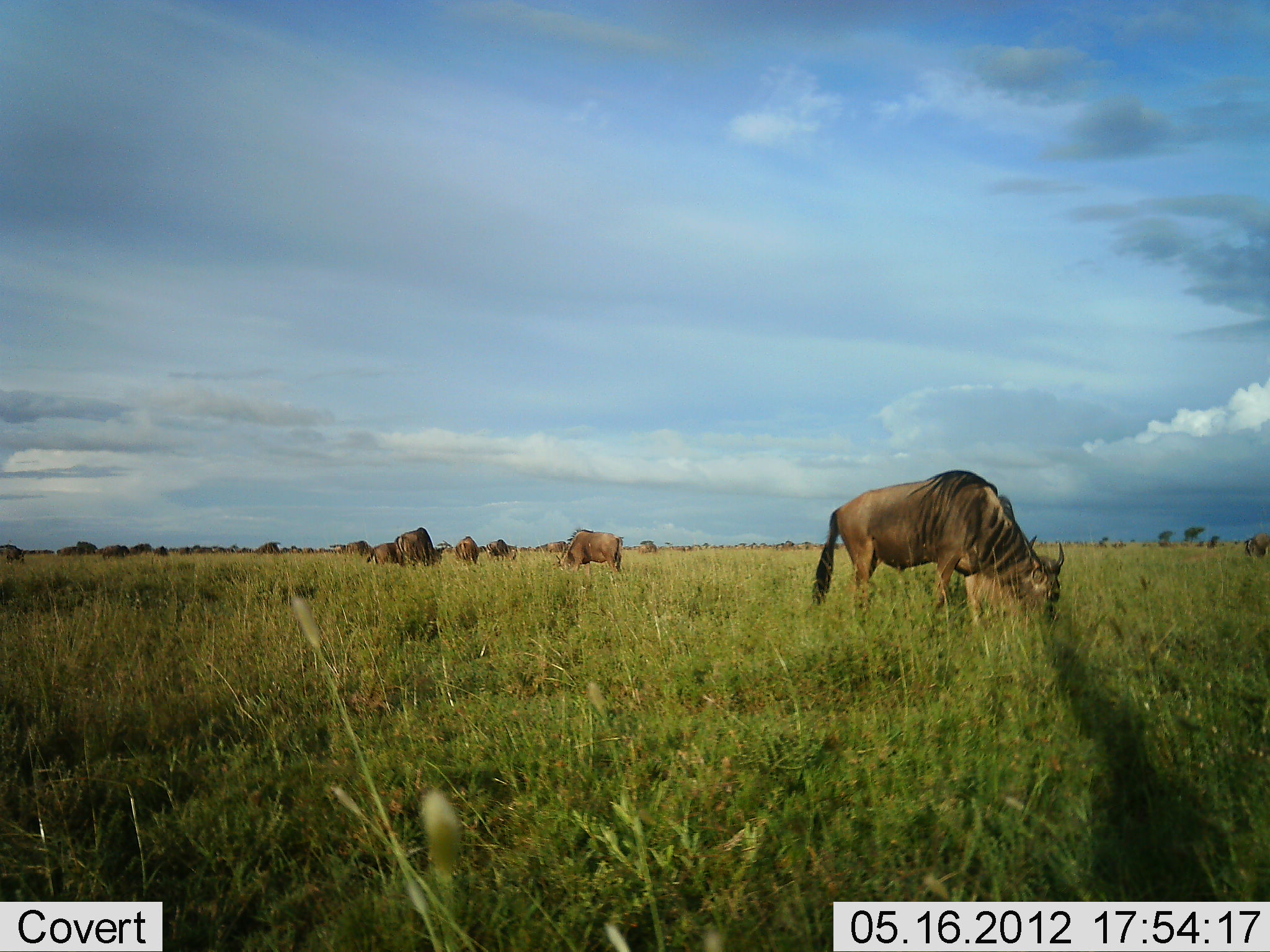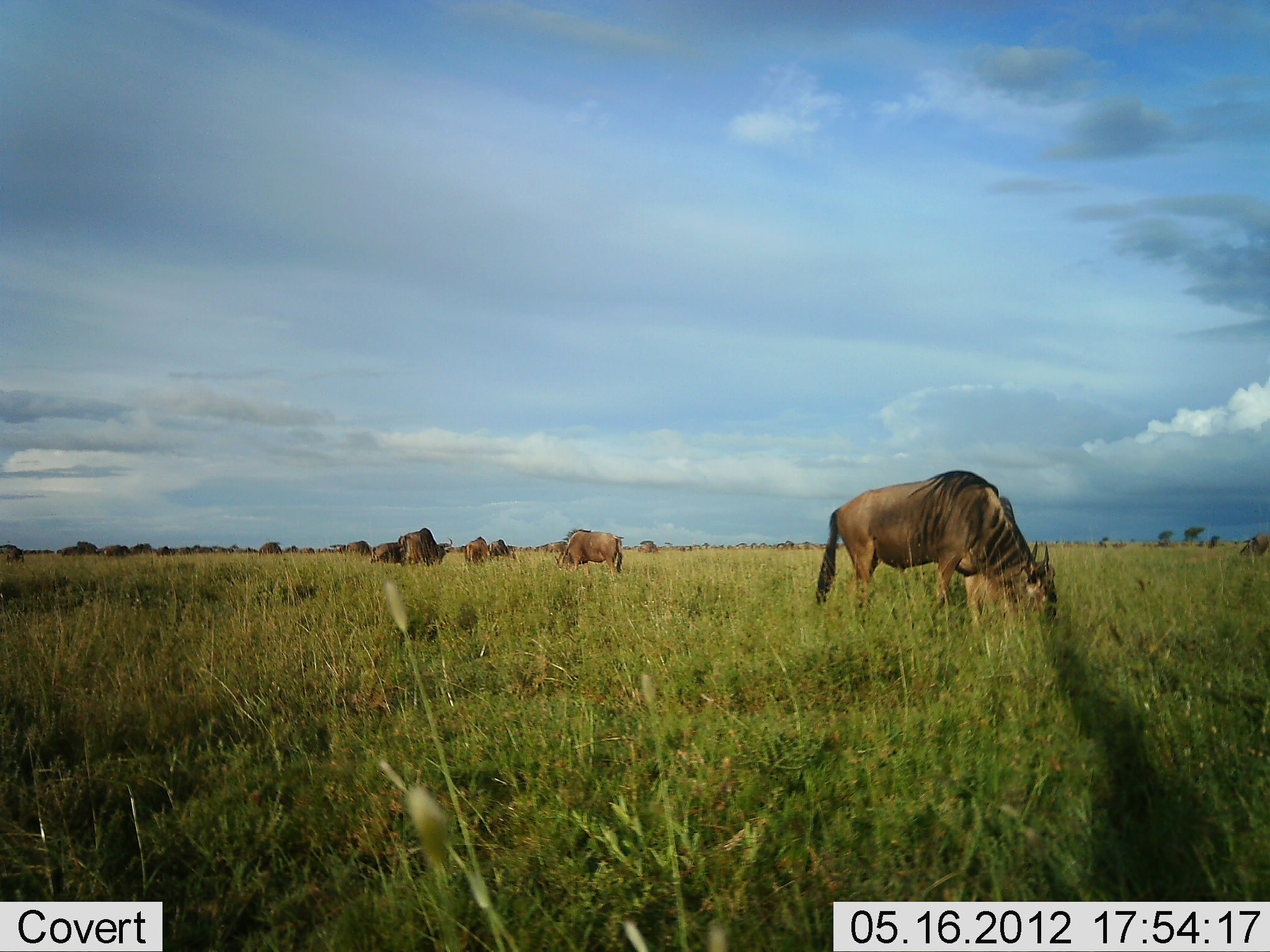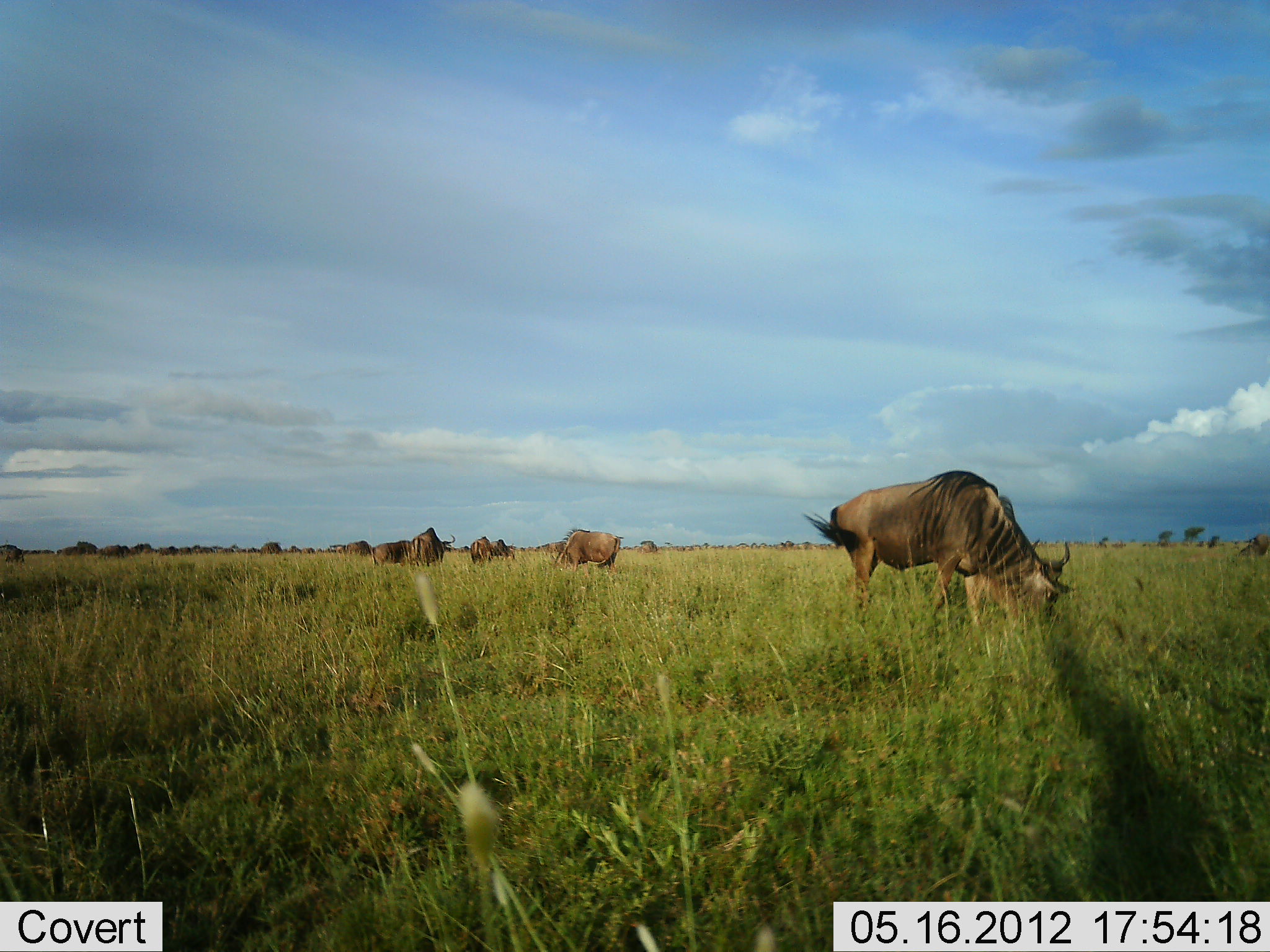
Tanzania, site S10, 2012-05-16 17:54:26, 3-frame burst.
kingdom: Animalia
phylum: Chordata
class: Mammalia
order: Artiodactyla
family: Bovidae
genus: Connochaetes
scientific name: Connochaetes taurinus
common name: blue wildebeest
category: wildebeest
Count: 11-50.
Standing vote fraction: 40%.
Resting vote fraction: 0%.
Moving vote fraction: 0%.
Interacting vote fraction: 0%.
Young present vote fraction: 0%.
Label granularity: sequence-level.